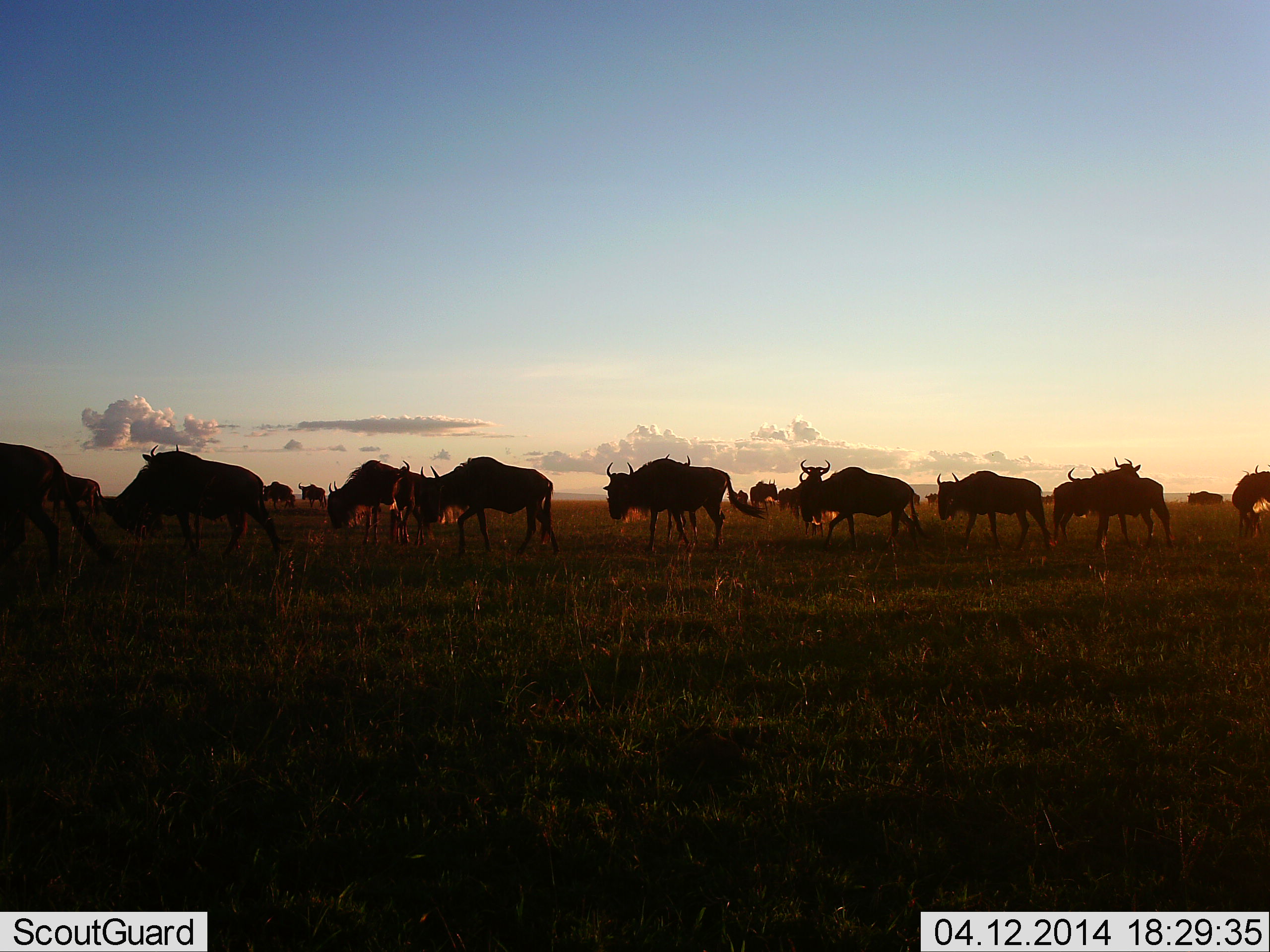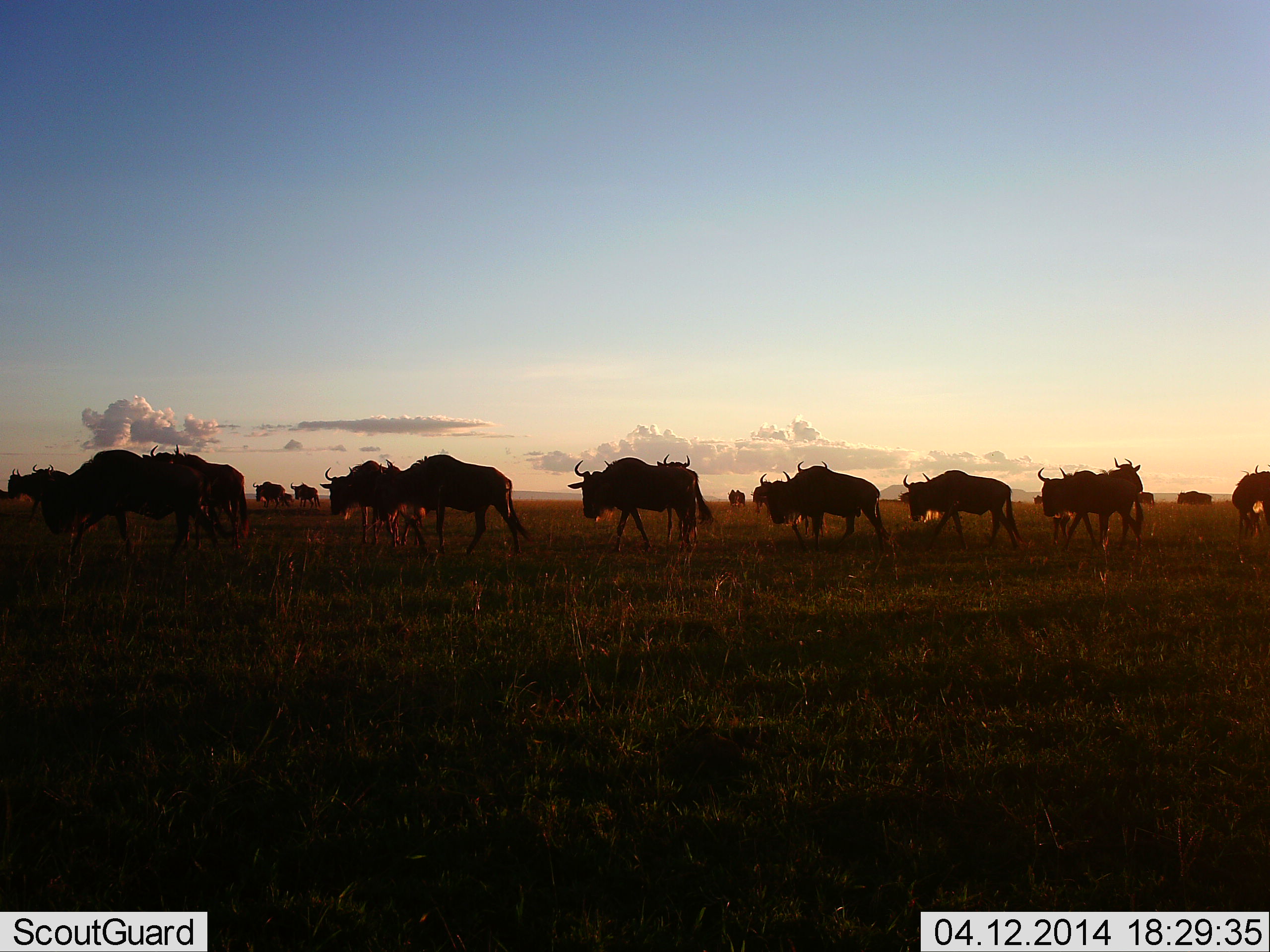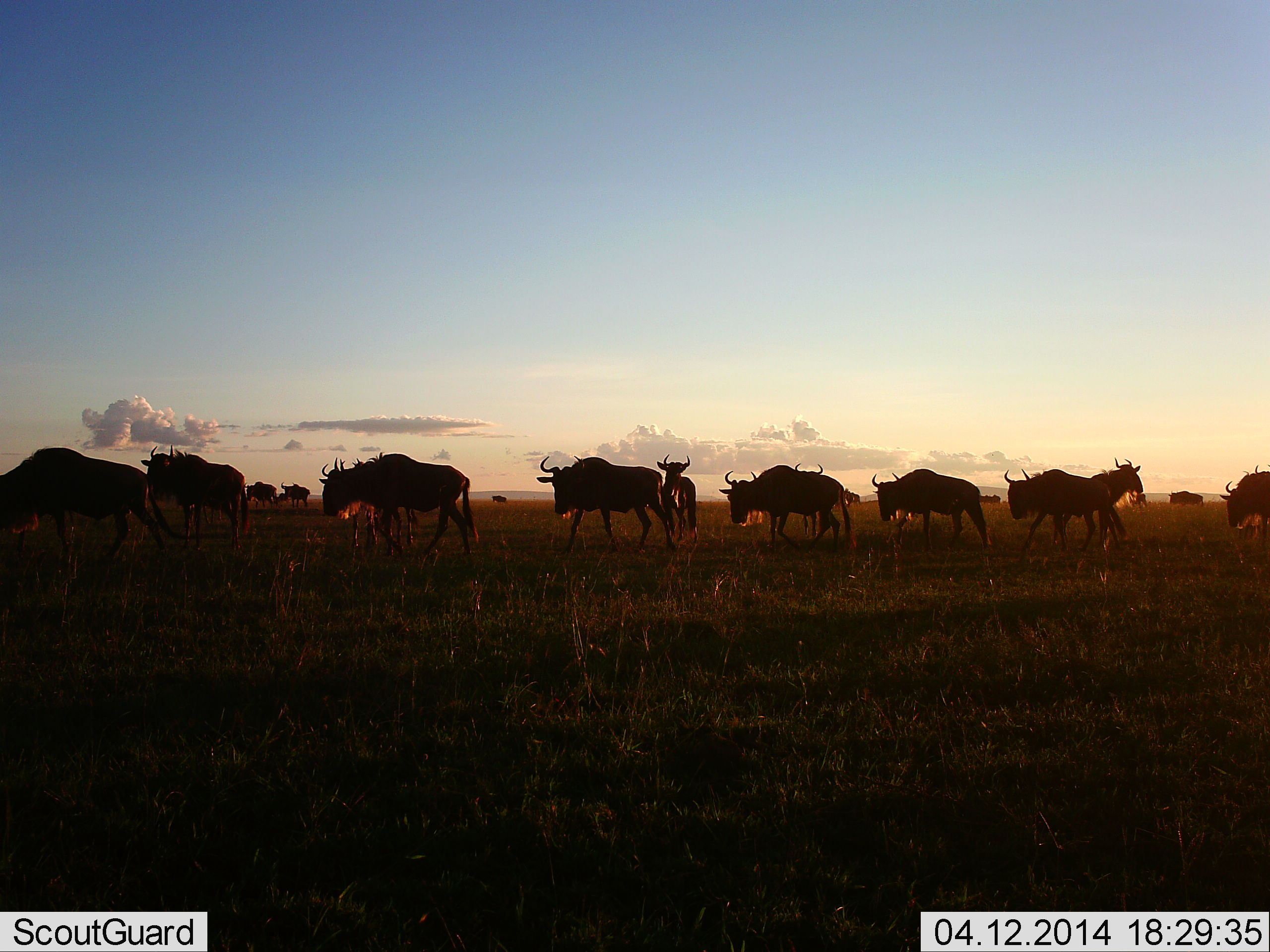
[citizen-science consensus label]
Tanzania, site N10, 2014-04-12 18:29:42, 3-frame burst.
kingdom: Animalia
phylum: Chordata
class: Mammalia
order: Artiodactyla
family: Bovidae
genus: Connochaetes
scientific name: Connochaetes taurinus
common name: blue wildebeest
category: wildebeest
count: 11-50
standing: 20%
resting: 10%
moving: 100%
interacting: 0%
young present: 0%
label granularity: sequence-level